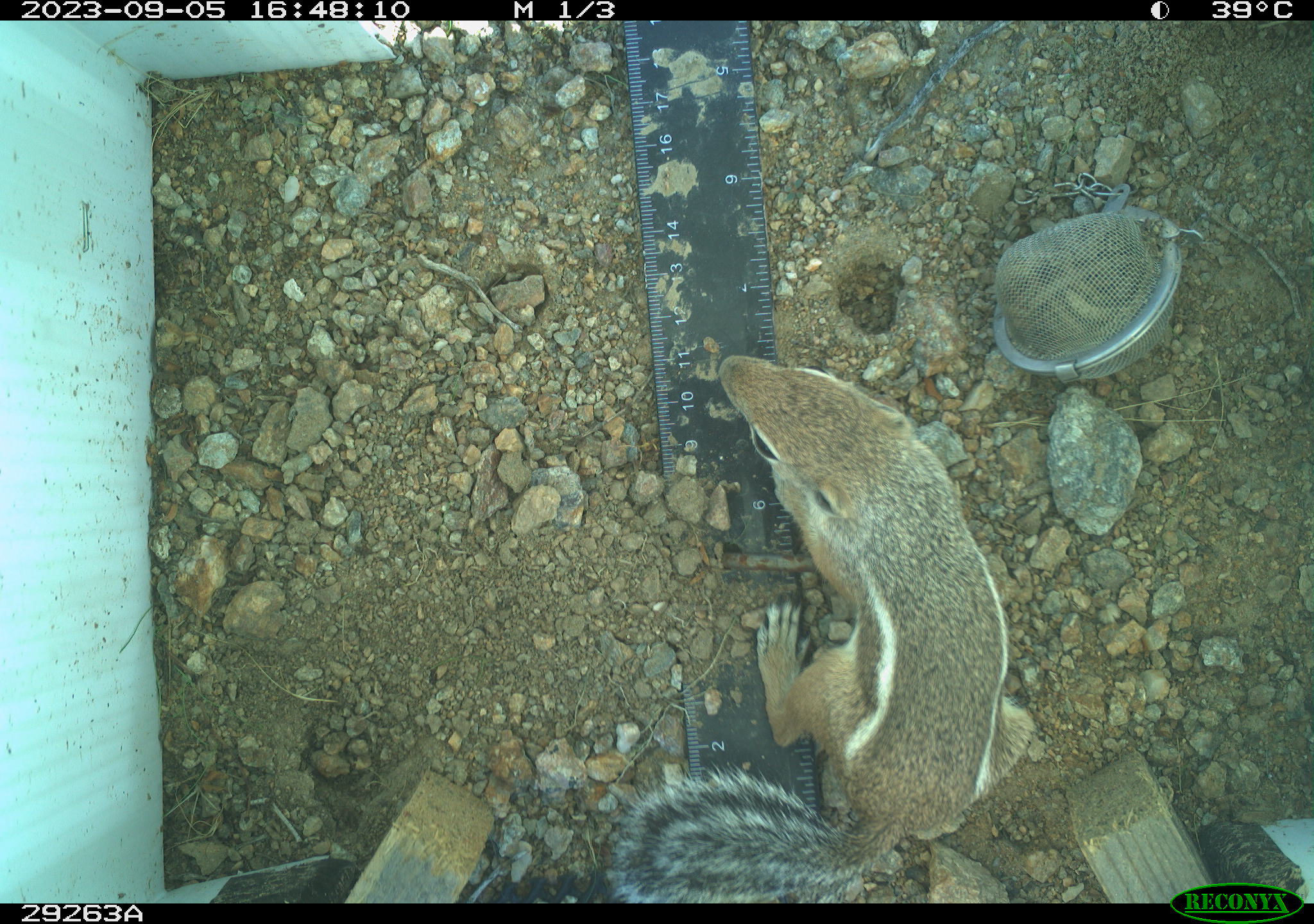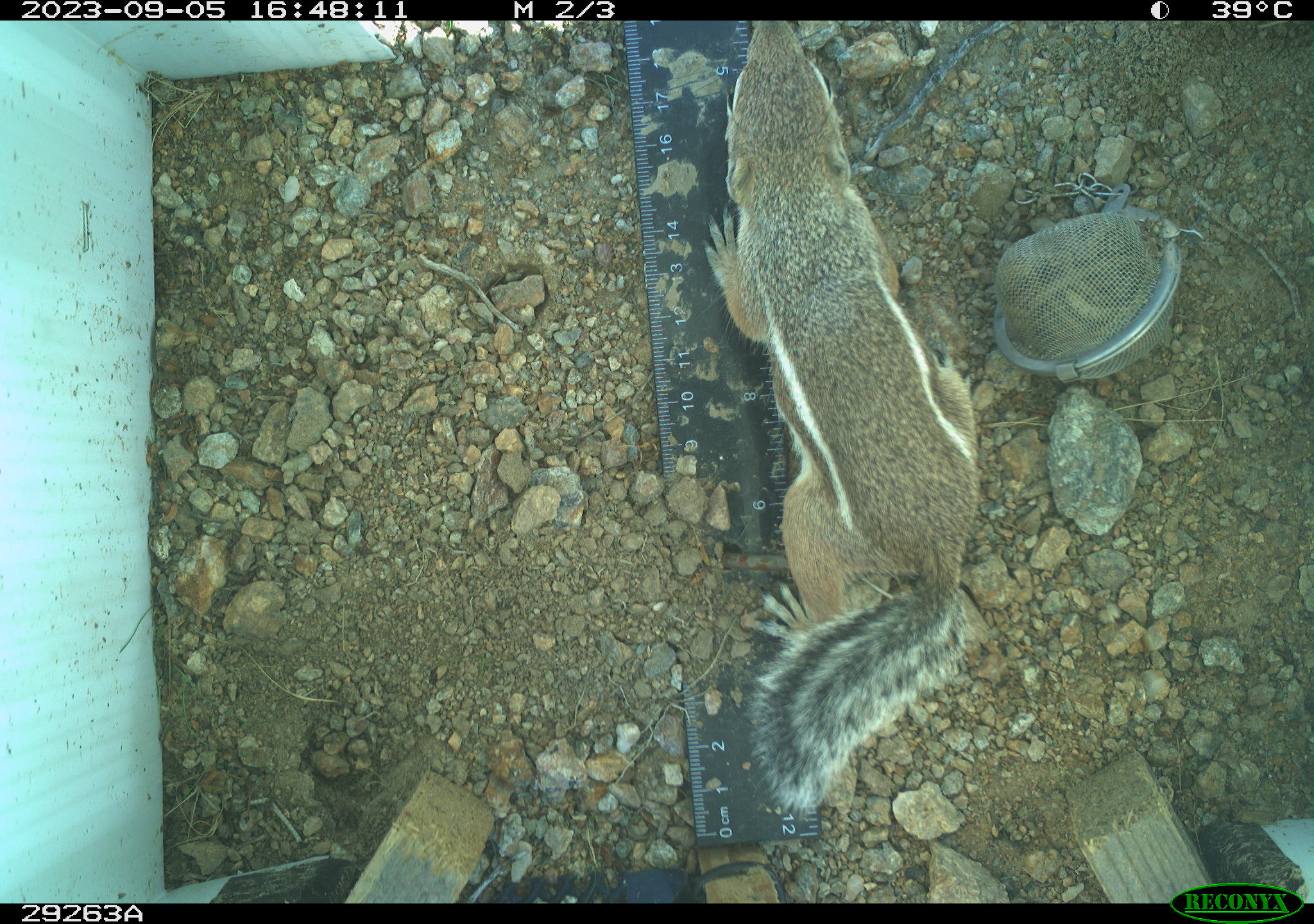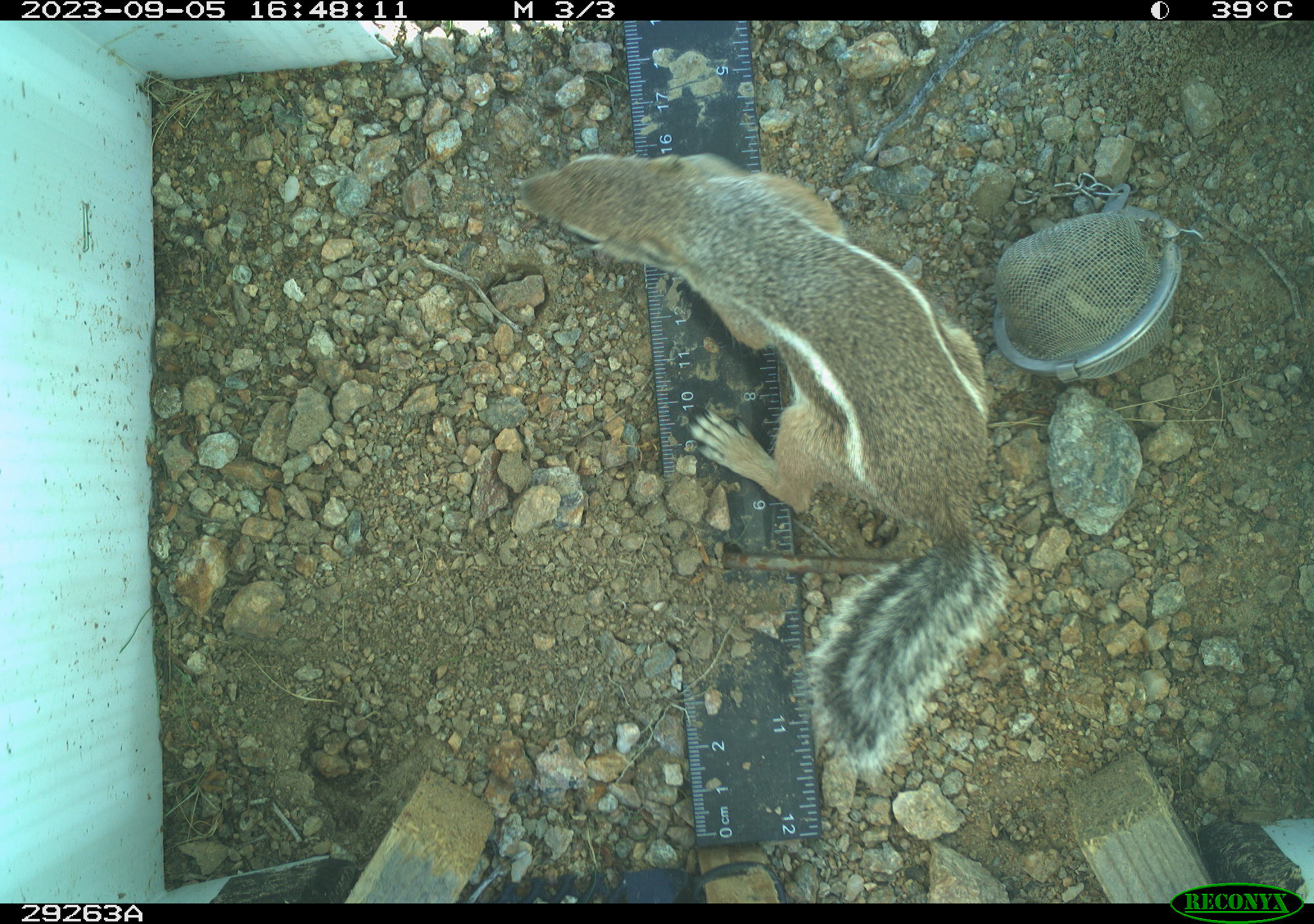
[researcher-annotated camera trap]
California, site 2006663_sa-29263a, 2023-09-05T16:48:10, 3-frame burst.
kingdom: Animalia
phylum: Chordata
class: Mammalia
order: Rodentia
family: Sciuridae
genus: Ammospermophilus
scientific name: Ammospermophilus leucurus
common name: white-tailed antelope squirrel